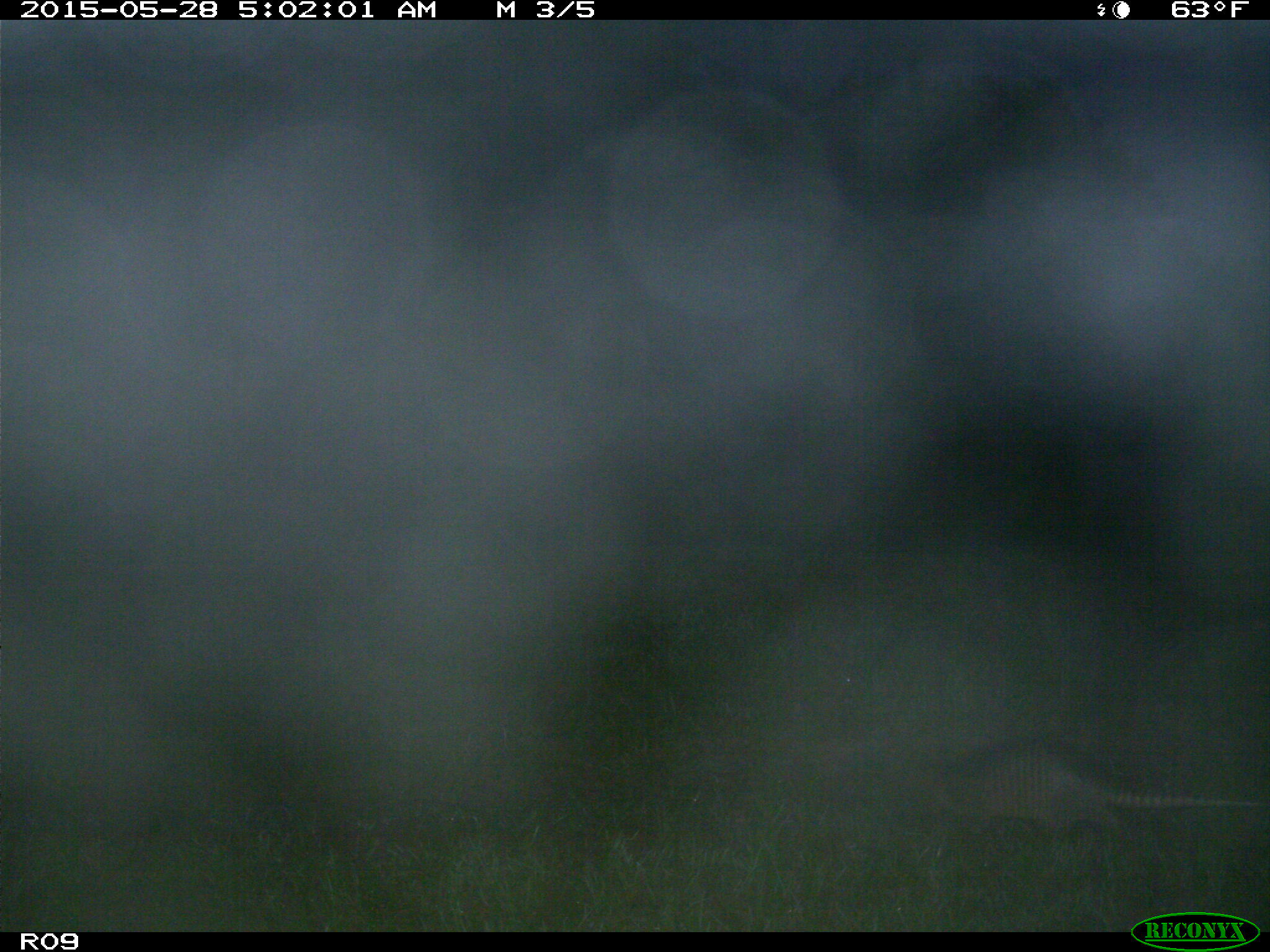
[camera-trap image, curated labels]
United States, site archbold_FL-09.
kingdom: Animalia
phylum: Chordata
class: Mammalia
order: Cingulata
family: Dasypodidae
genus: Dasypus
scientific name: Dasypus novemcinctus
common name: nine-banded armadillo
Dasypus novemcinctus (nine-banded armadillo).